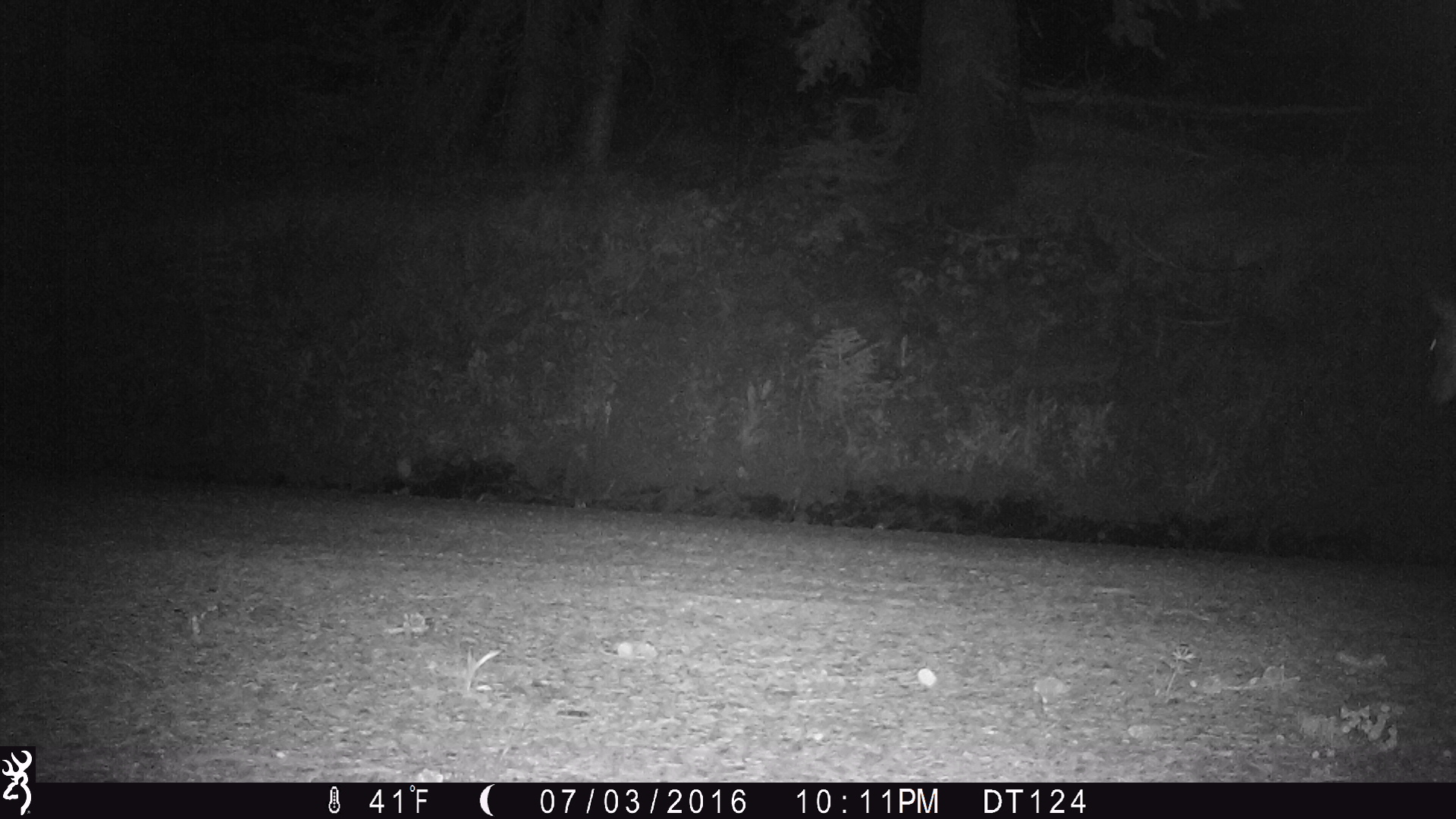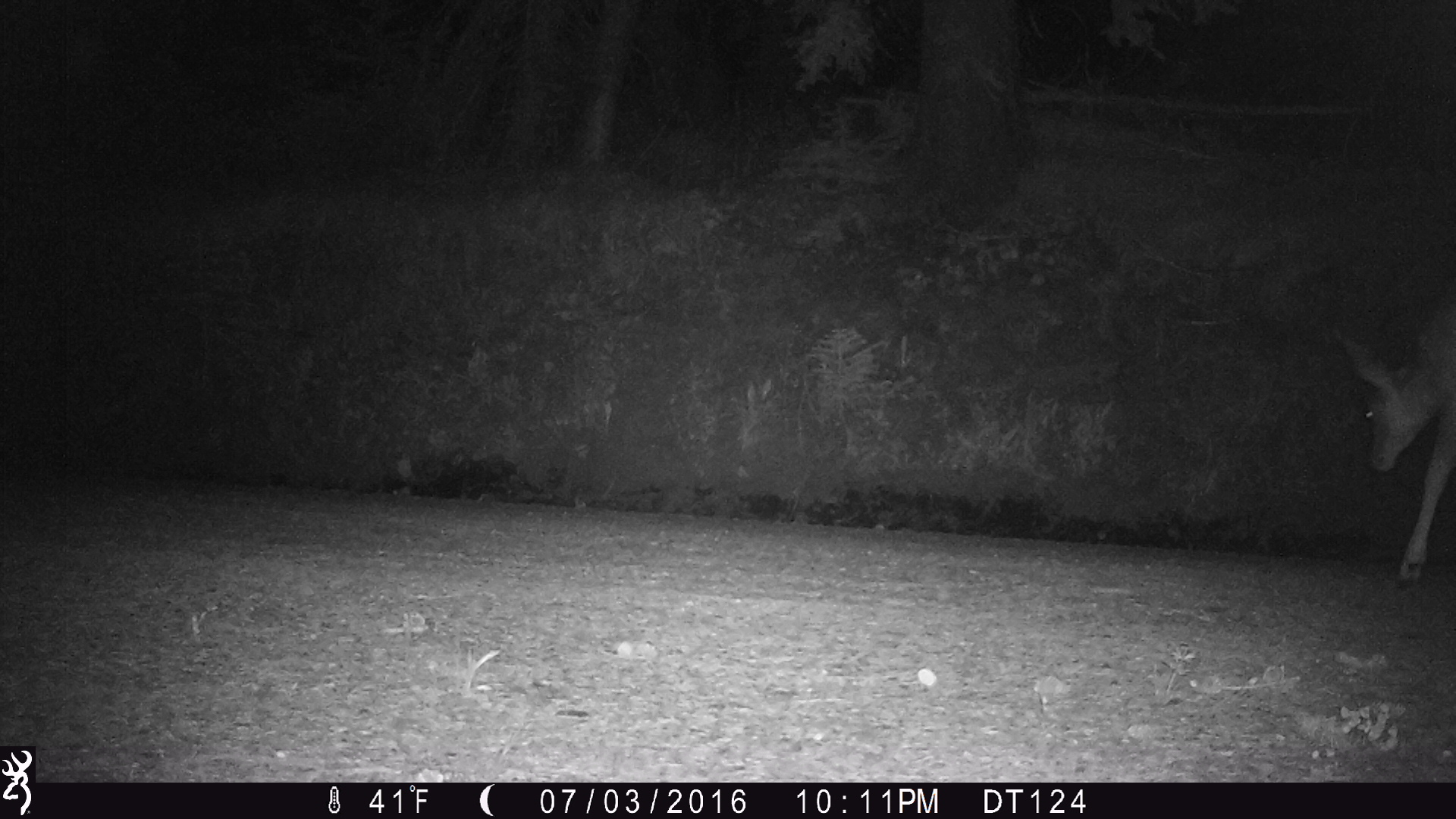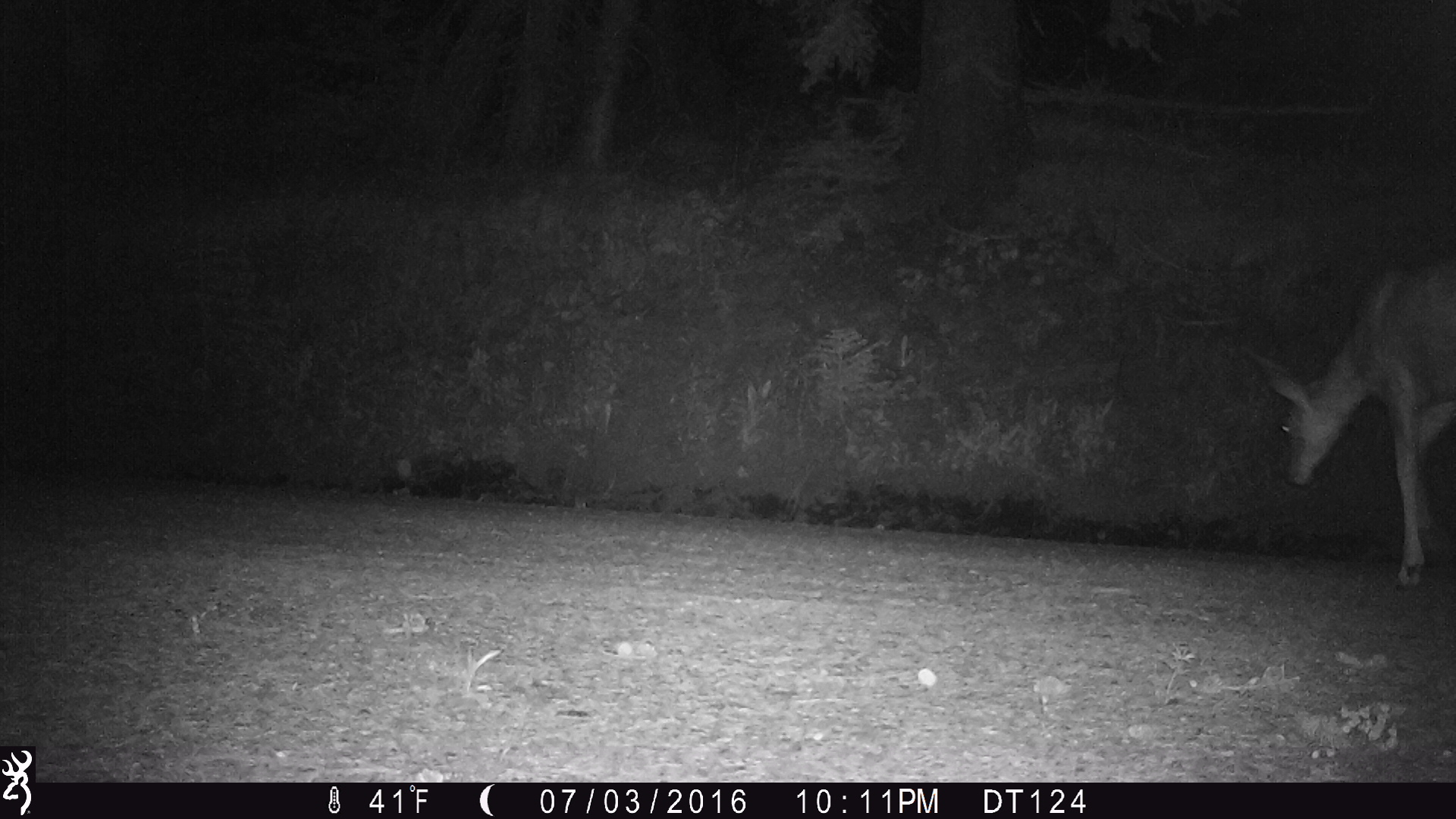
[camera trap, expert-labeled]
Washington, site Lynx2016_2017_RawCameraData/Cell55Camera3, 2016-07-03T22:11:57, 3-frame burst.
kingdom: Animalia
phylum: Chordata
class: Mammalia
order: Artiodactyla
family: Cervidae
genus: Odocoileus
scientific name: Odocoileus hemionus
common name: mule deer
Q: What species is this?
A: Odocoileus hemionus (mule deer).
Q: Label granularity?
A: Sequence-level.